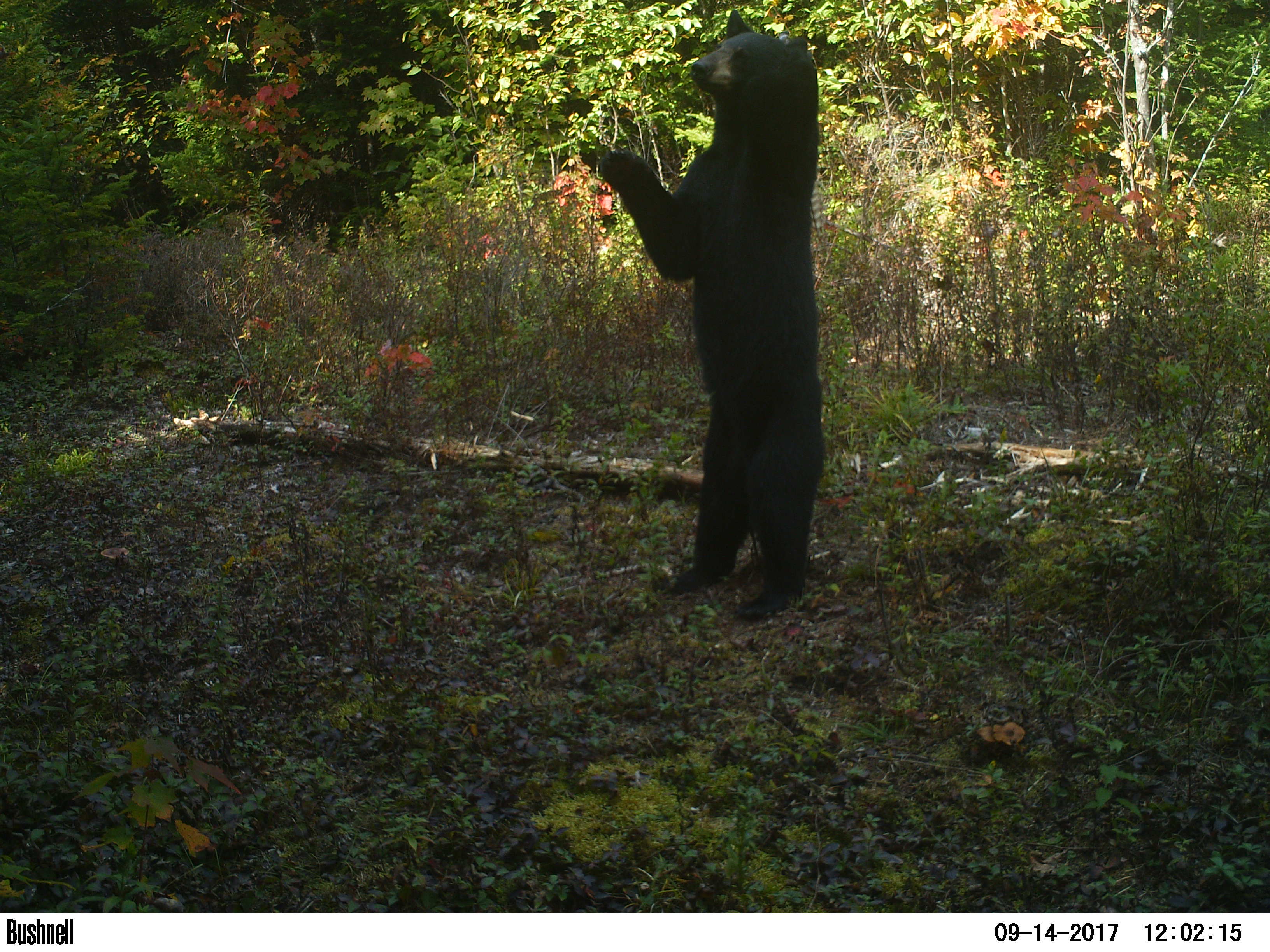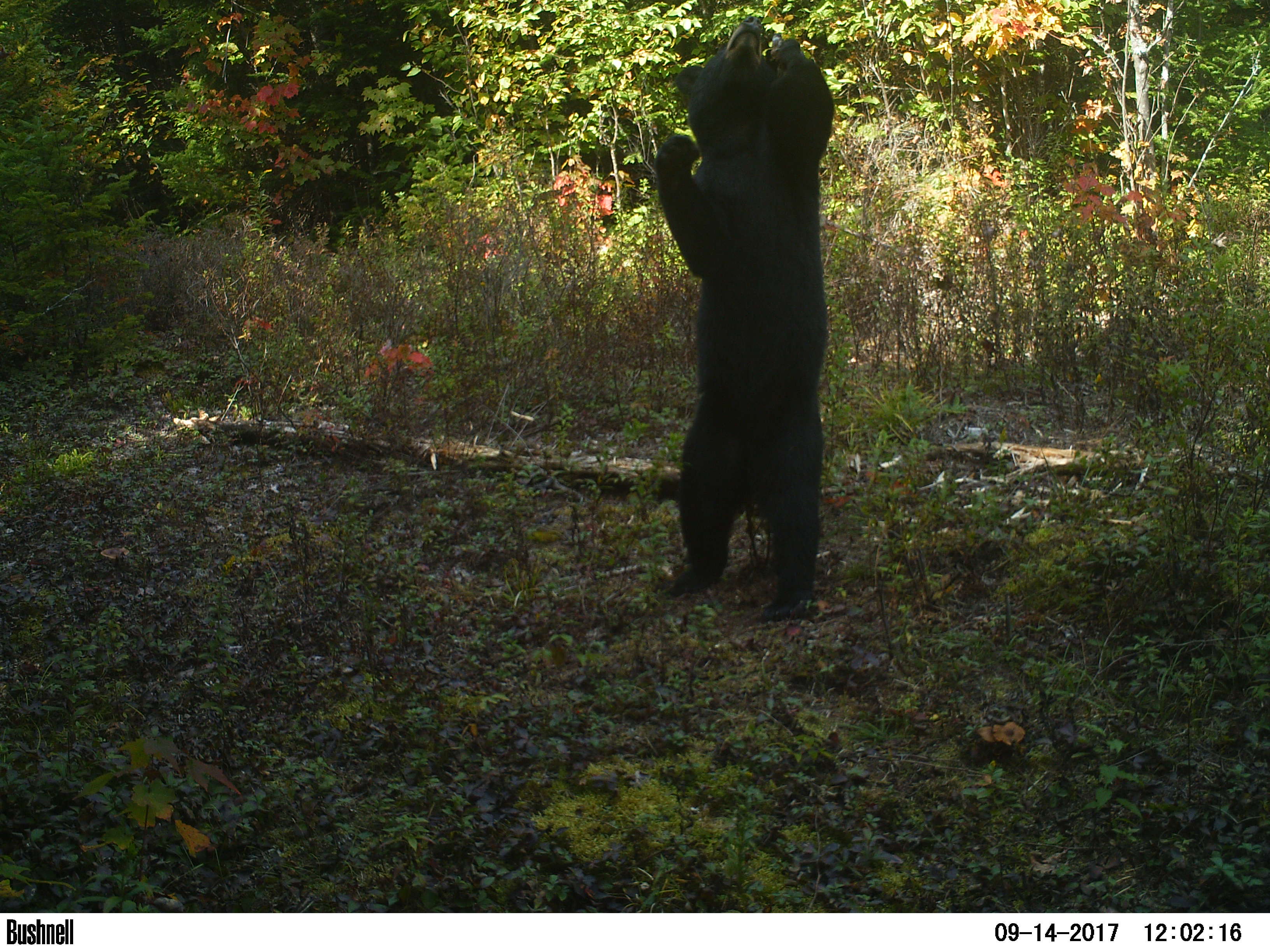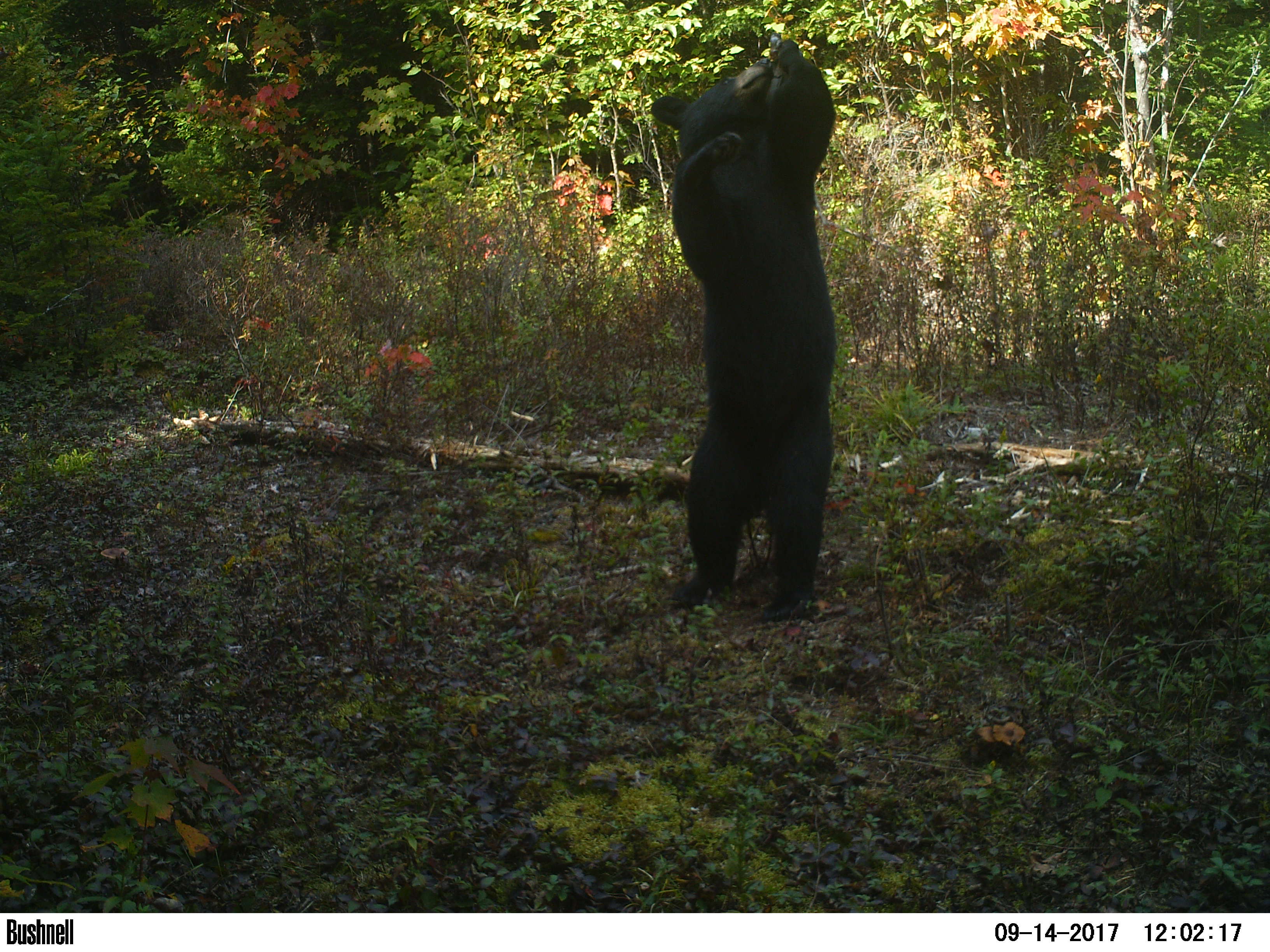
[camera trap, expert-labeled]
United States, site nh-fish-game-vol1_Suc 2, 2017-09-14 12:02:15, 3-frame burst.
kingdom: Animalia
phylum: Chordata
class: Mammalia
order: Carnivora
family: Ursidae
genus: Ursus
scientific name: Ursus americanus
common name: black bear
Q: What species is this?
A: Black bear (Ursus americanus).